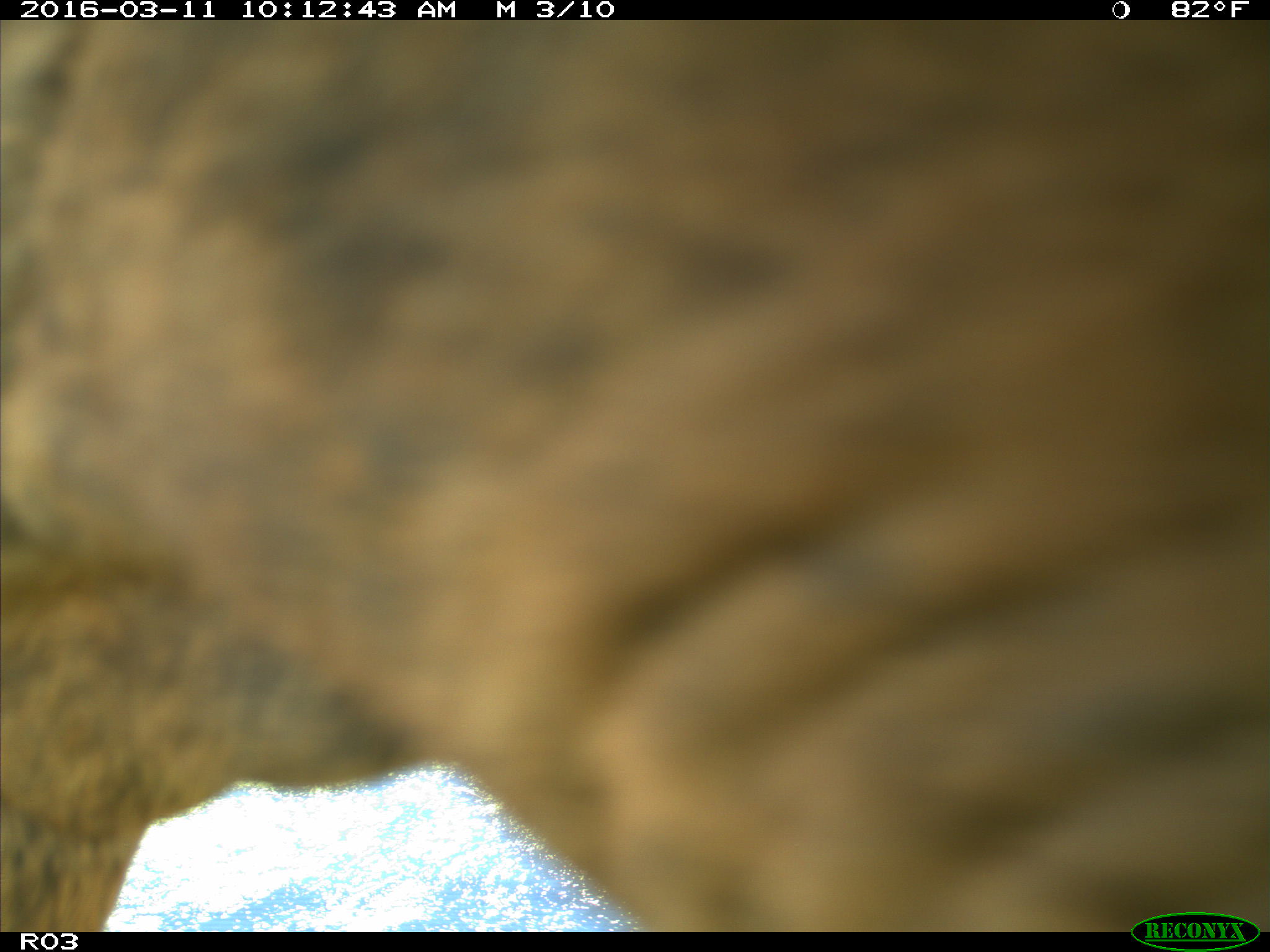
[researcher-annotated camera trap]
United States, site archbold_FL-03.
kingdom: Animalia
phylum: Chordata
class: Mammalia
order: Artiodactyla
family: Bovidae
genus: Bos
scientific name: Bos taurus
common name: domestic cow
Bos taurus (domestic cow).